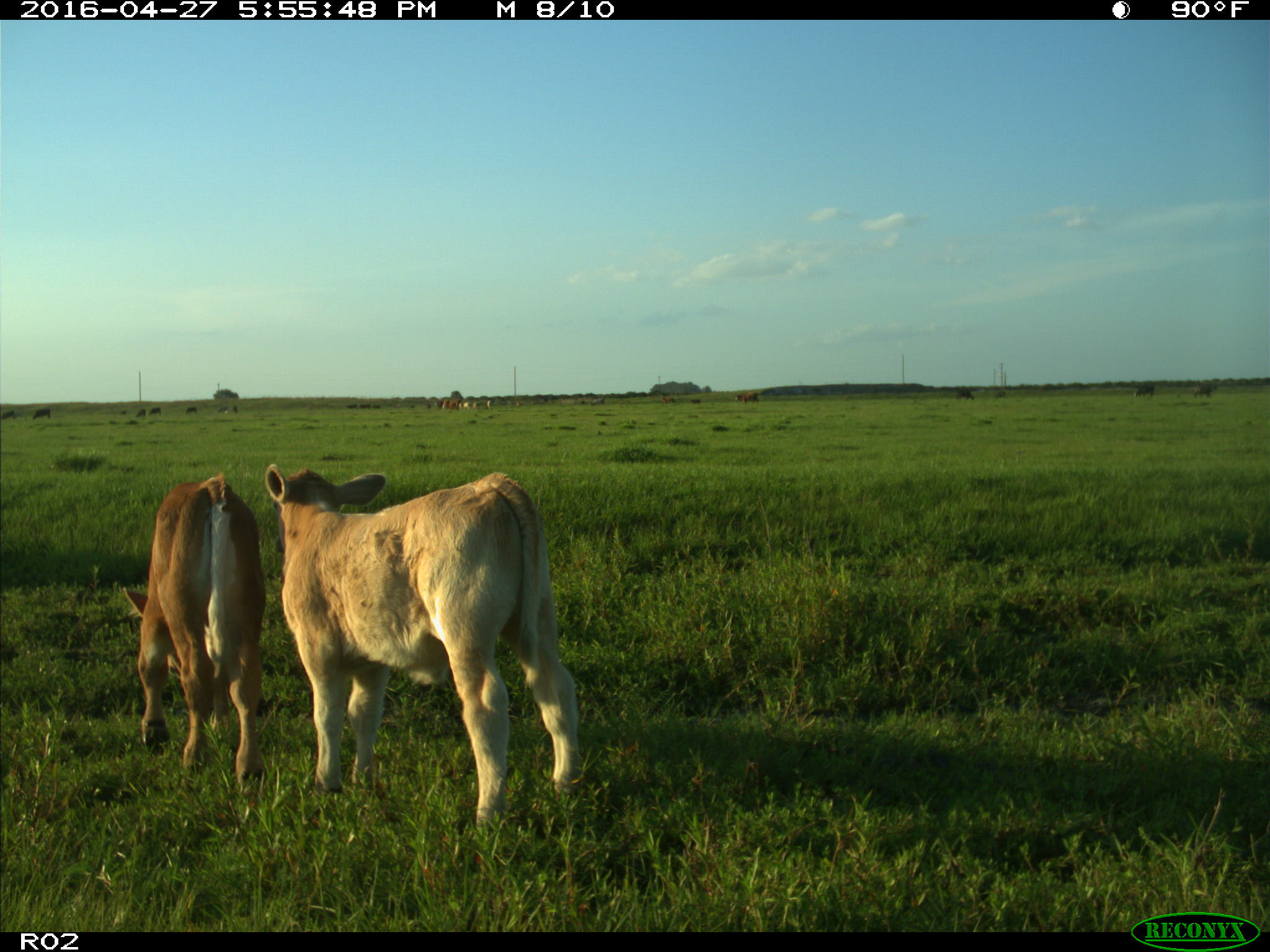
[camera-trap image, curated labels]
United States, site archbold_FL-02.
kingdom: Animalia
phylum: Chordata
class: Mammalia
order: Artiodactyla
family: Bovidae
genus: Bos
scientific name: Bos taurus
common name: domestic cow